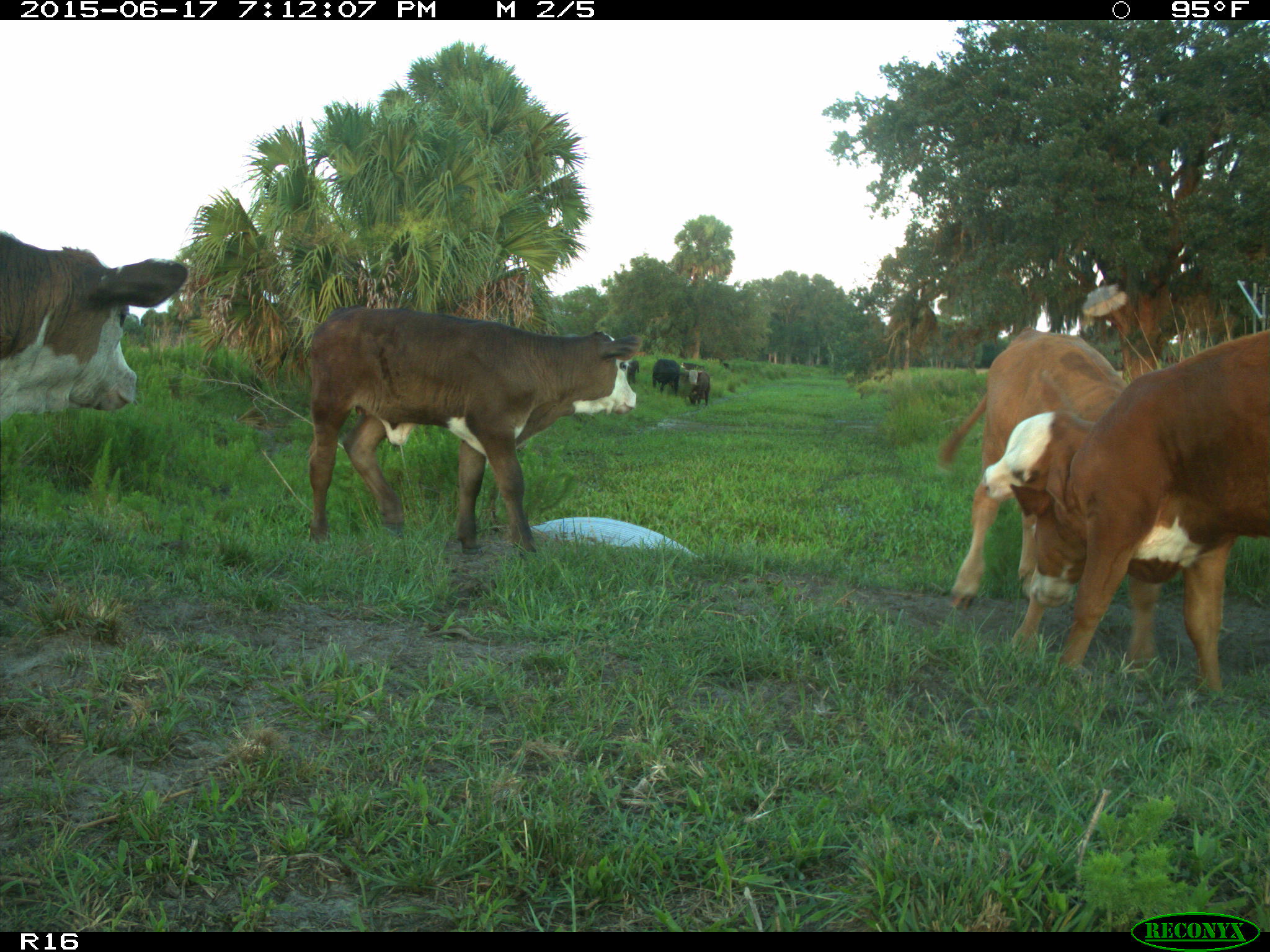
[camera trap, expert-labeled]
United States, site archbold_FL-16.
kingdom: Animalia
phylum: Chordata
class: Mammalia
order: Artiodactyla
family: Bovidae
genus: Bos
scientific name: Bos taurus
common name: domestic cow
Bos taurus (domestic cow).